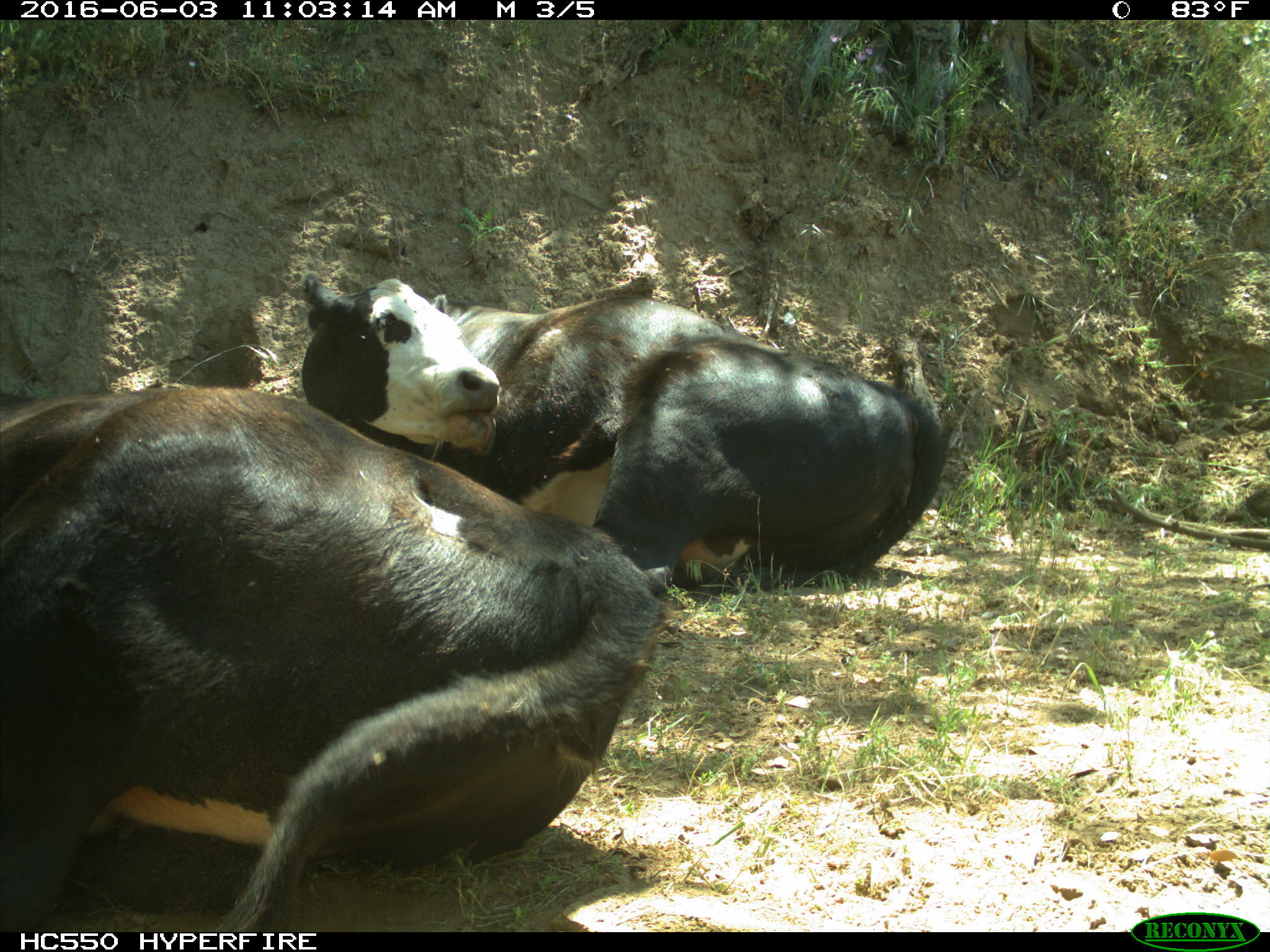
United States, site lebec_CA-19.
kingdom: Animalia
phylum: Chordata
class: Mammalia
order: Artiodactyla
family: Bovidae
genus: Bos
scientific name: Bos taurus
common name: domestic cow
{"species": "Bos taurus (domestic cow)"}